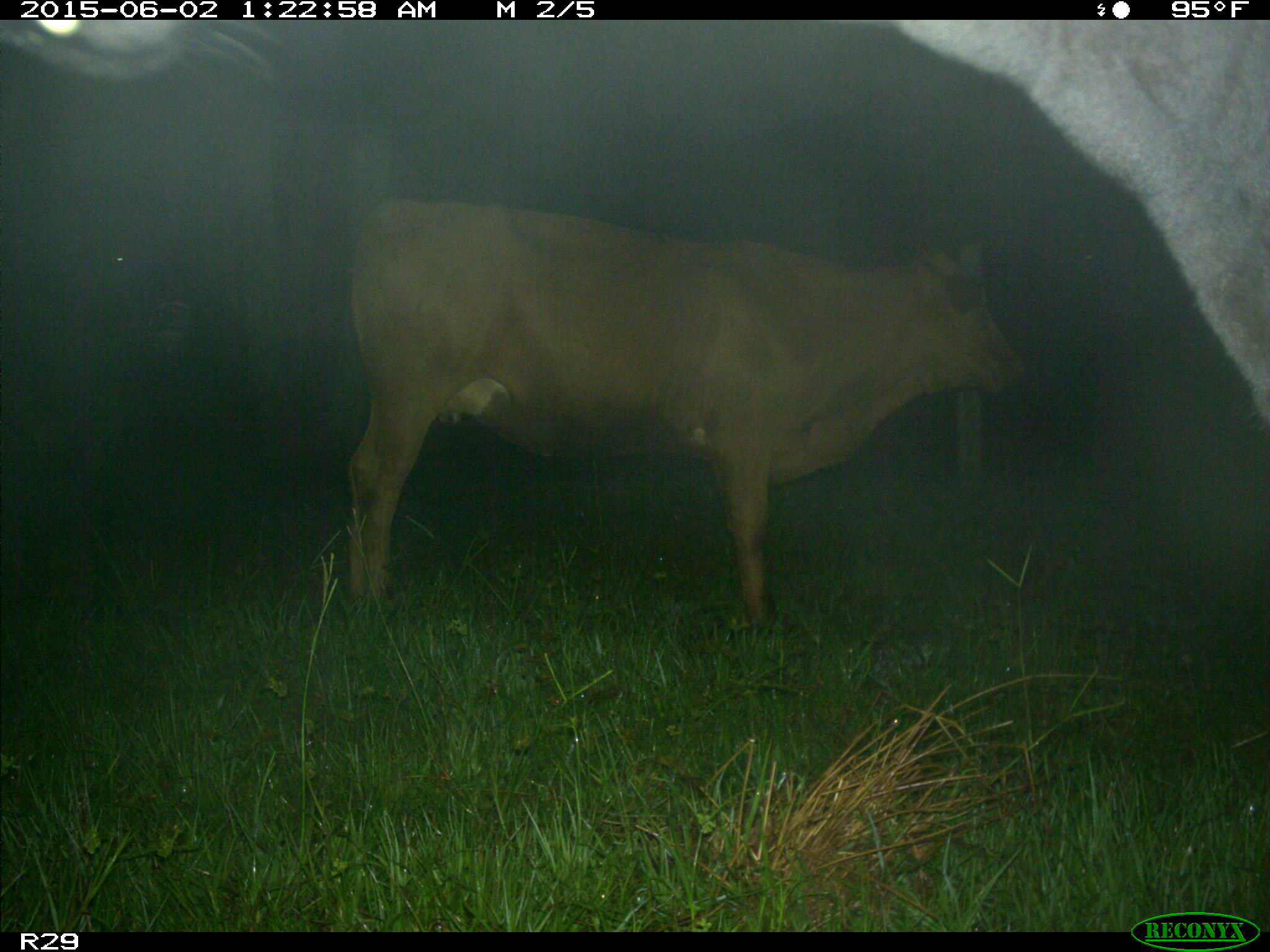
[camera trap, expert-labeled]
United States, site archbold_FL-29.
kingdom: Animalia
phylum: Chordata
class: Mammalia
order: Artiodactyla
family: Bovidae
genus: Bos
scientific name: Bos taurus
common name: domestic cow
Bos taurus (domestic cow).